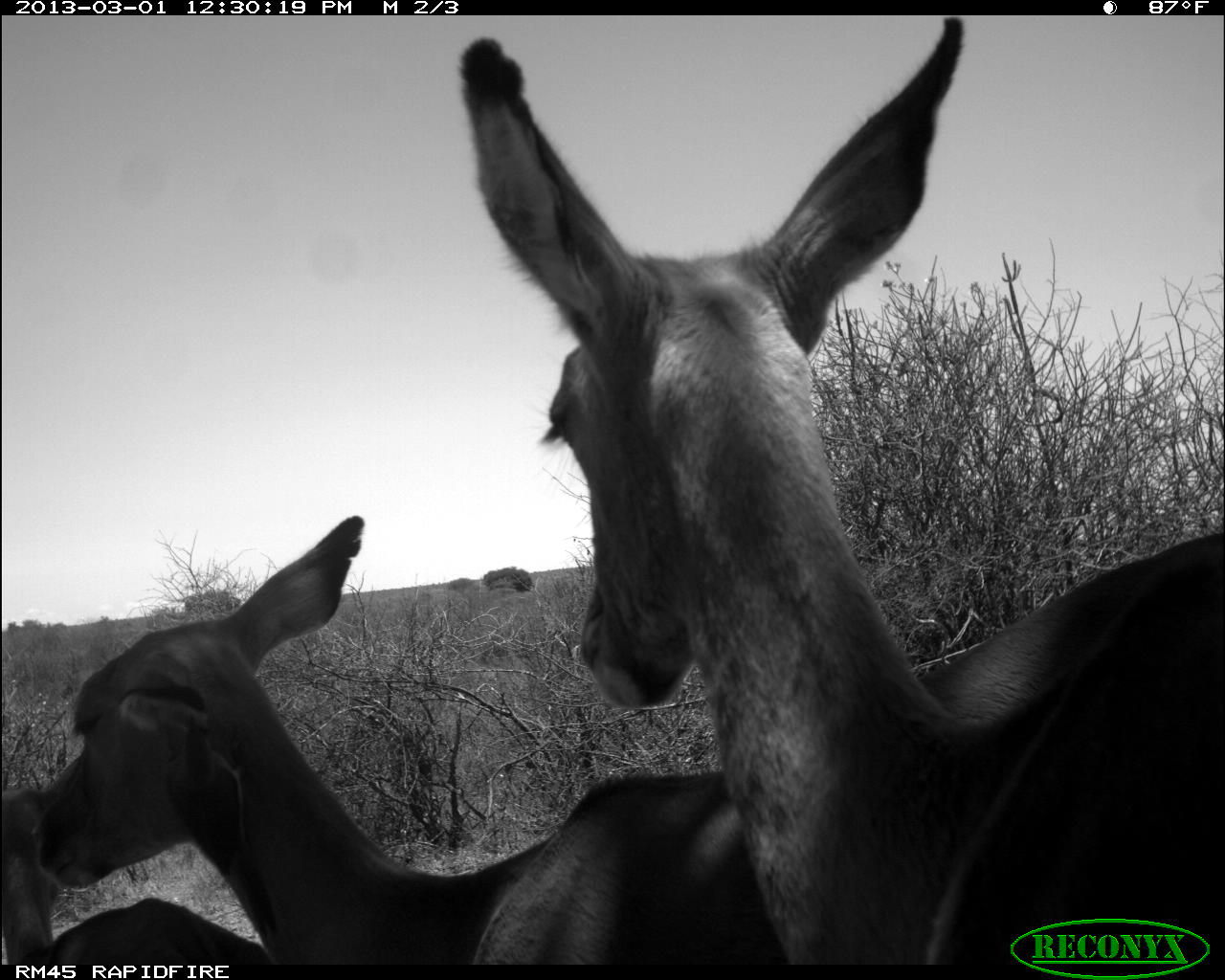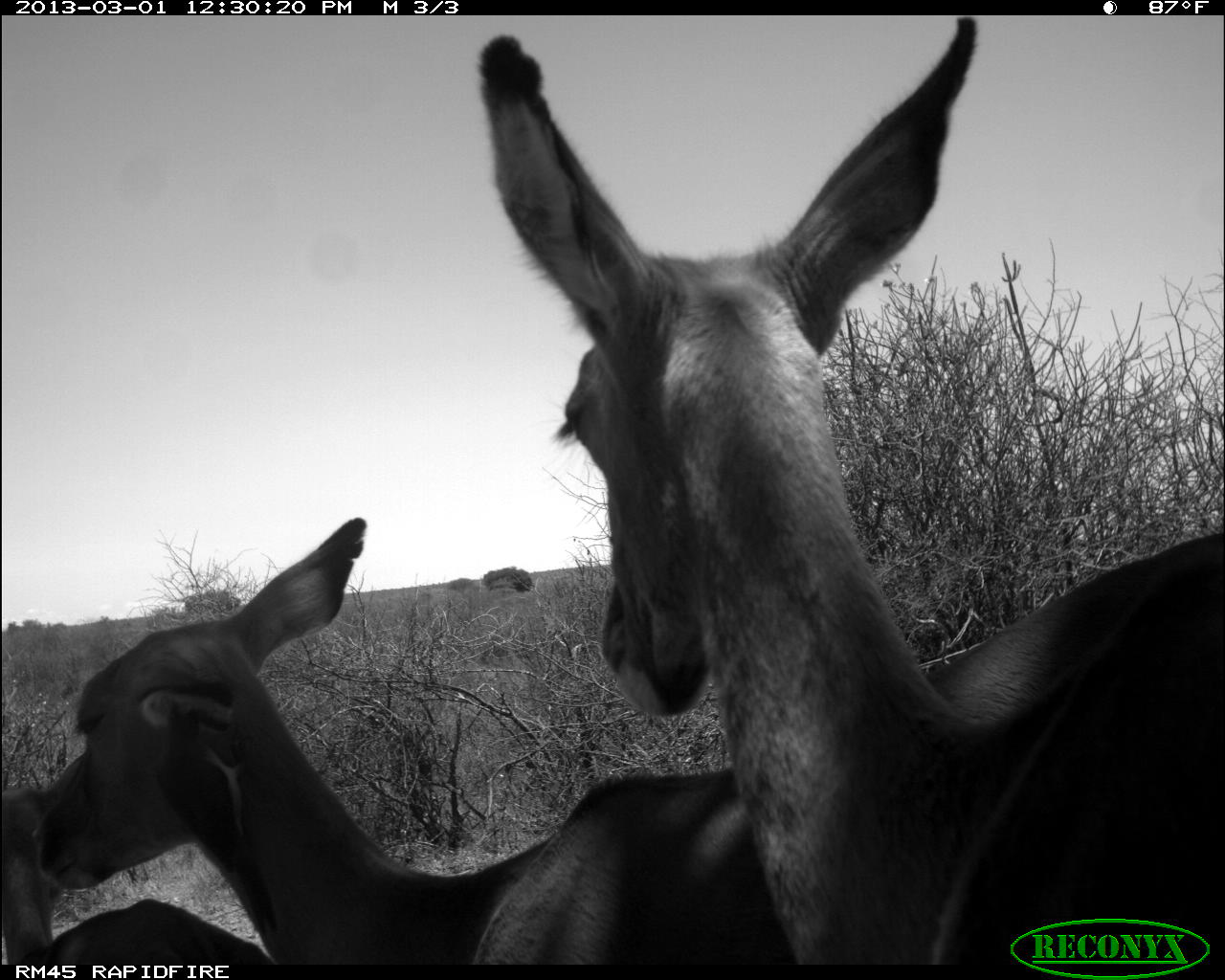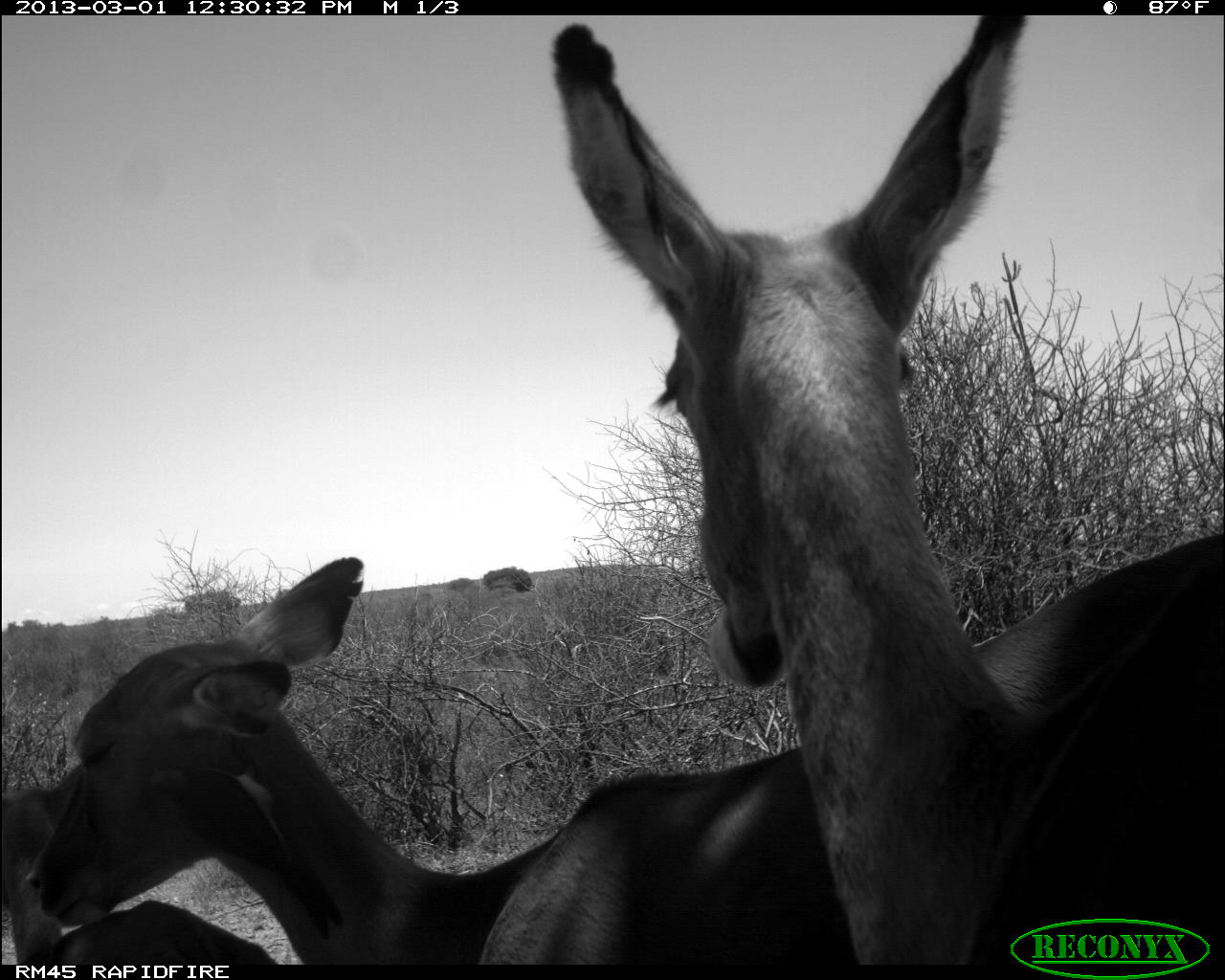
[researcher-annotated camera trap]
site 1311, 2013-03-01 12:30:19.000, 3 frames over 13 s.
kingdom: Animalia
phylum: Chordata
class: Mammalia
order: Artiodactyla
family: Bovidae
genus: Aepyceros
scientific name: Aepyceros melampus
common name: impala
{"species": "Aepyceros melampus (impala)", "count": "3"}